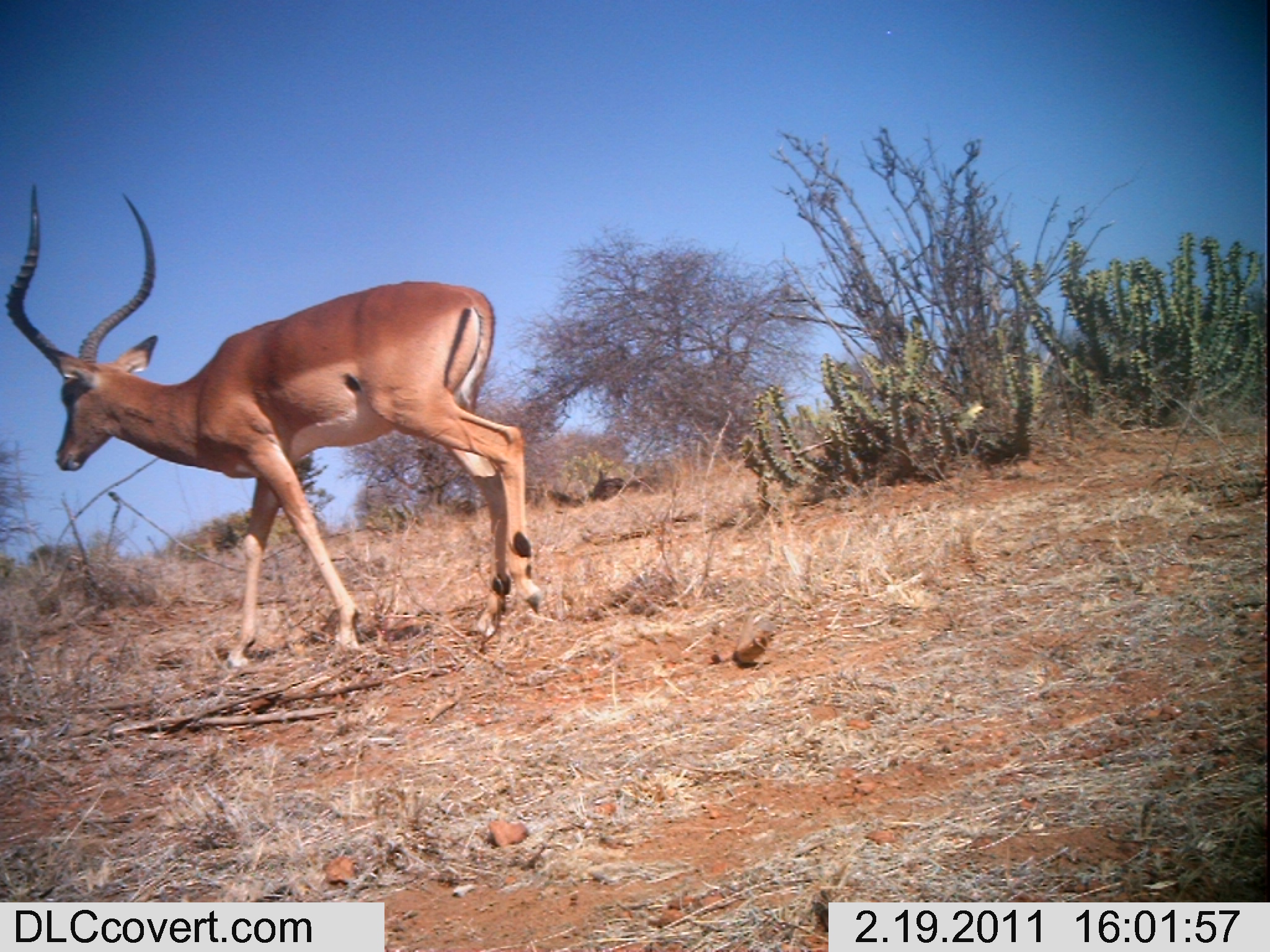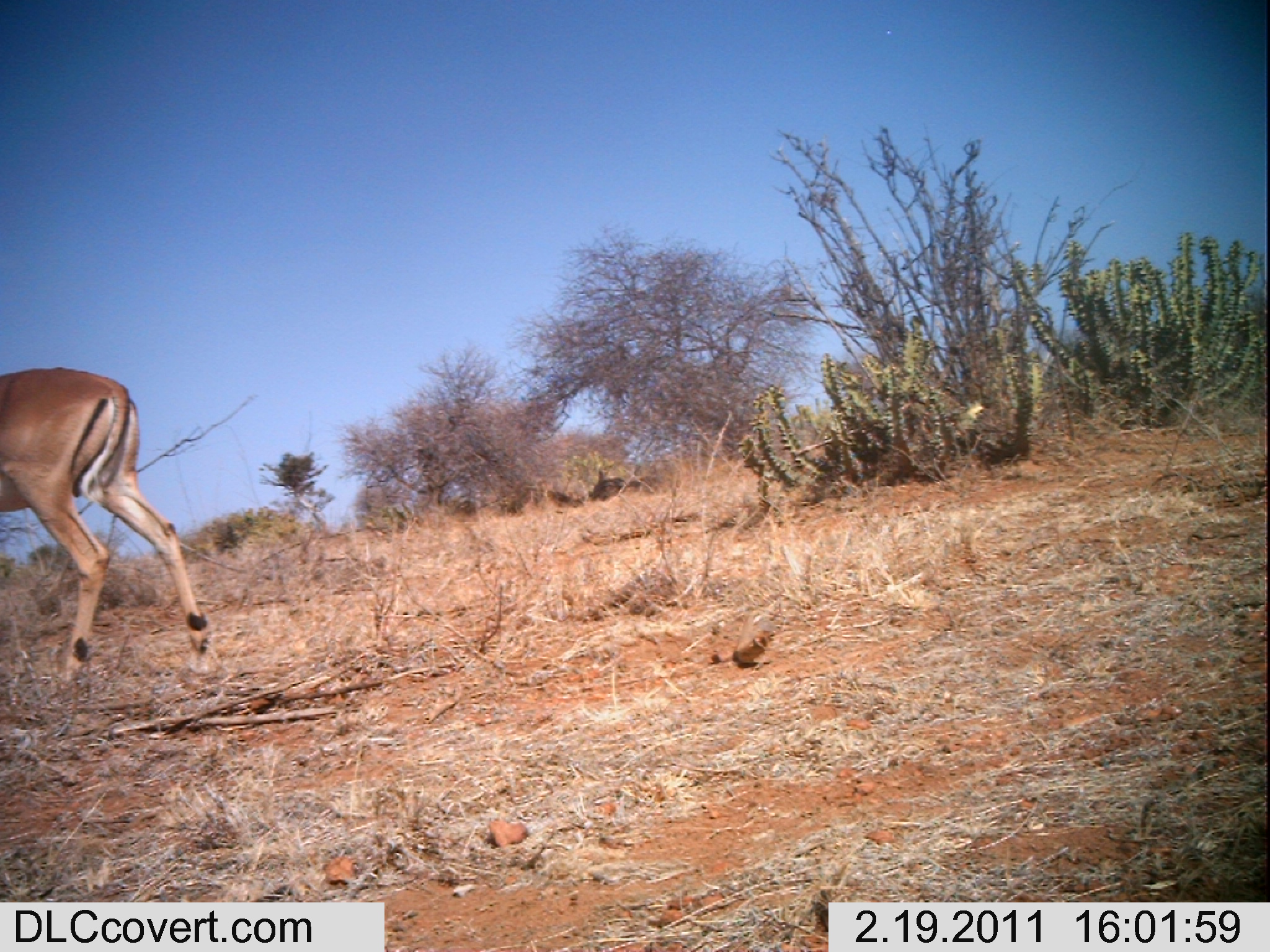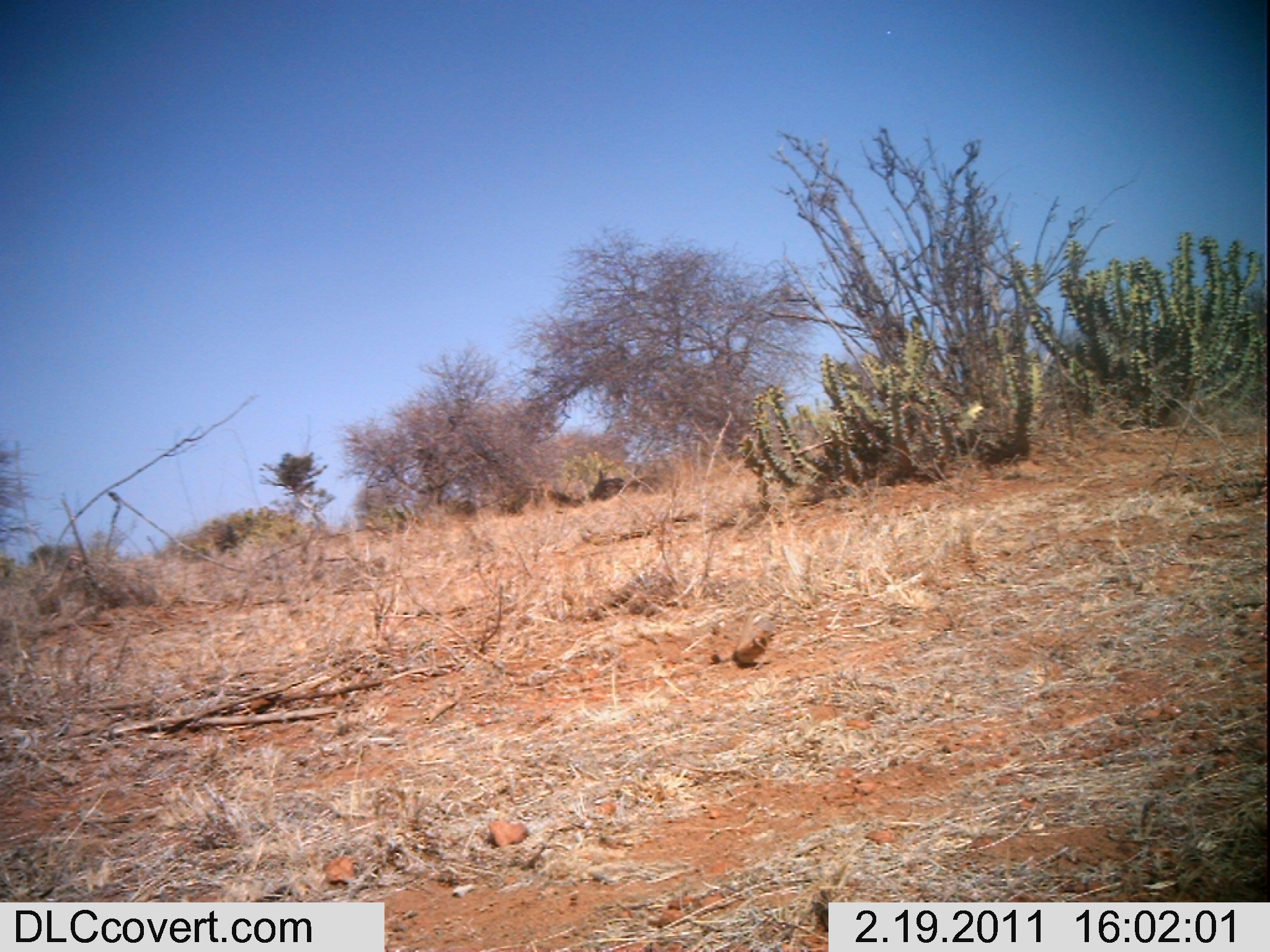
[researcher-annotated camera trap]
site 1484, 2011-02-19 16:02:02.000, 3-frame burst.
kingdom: Animalia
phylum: Chordata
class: Mammalia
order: Artiodactyla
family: Bovidae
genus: Aepyceros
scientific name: Aepyceros melampus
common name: impala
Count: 1.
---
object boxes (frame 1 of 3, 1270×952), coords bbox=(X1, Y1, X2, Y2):
aepyceros melampus: bbox=(6, 185, 543, 673)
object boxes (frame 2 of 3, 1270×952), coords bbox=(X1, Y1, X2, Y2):
aepyceros melampus: bbox=(1, 366, 210, 690)